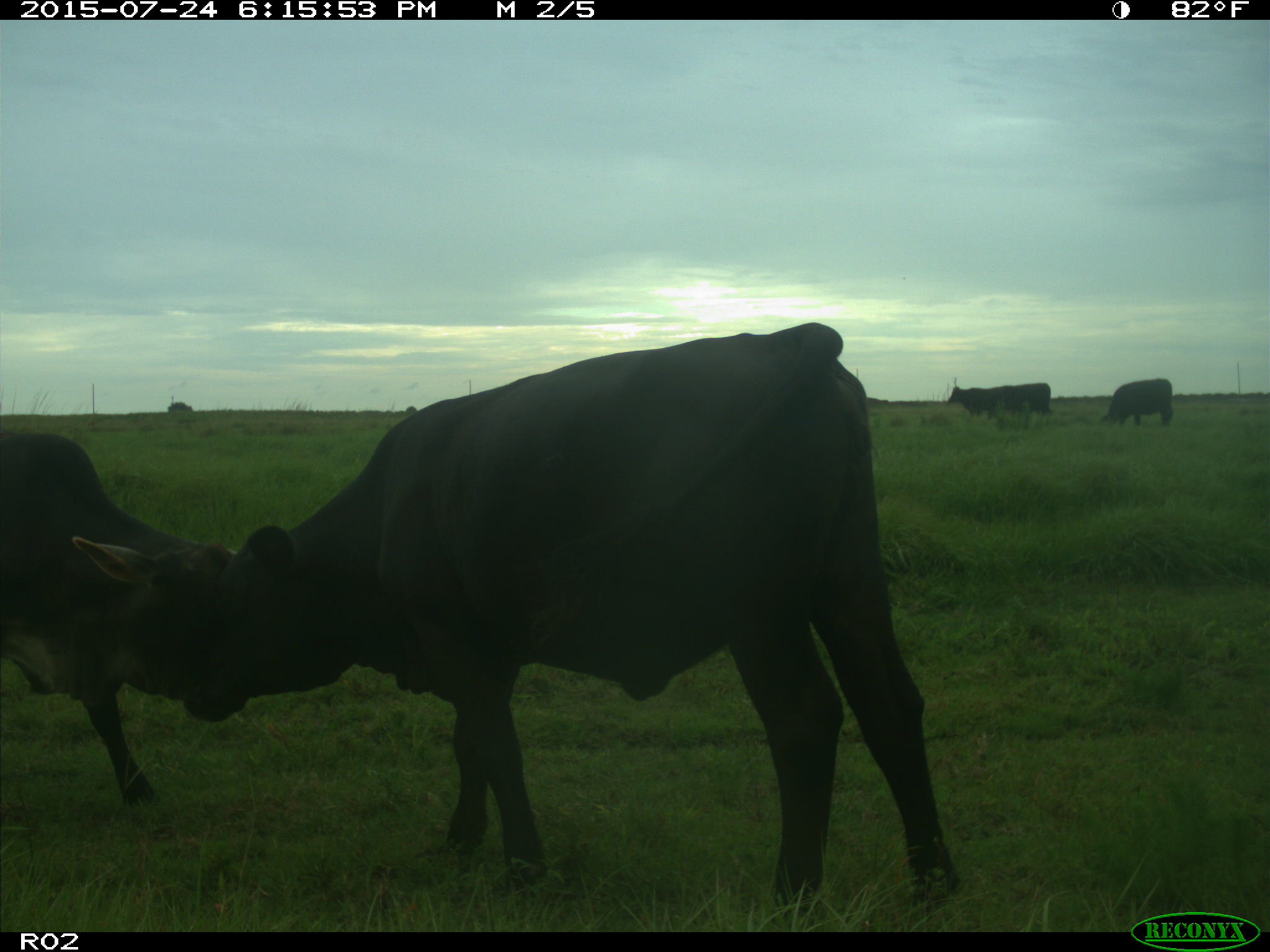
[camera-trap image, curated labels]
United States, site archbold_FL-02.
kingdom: Animalia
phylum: Chordata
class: Mammalia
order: Artiodactyla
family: Bovidae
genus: Bos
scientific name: Bos taurus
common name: domestic cow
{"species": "Bos taurus (domestic cow)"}